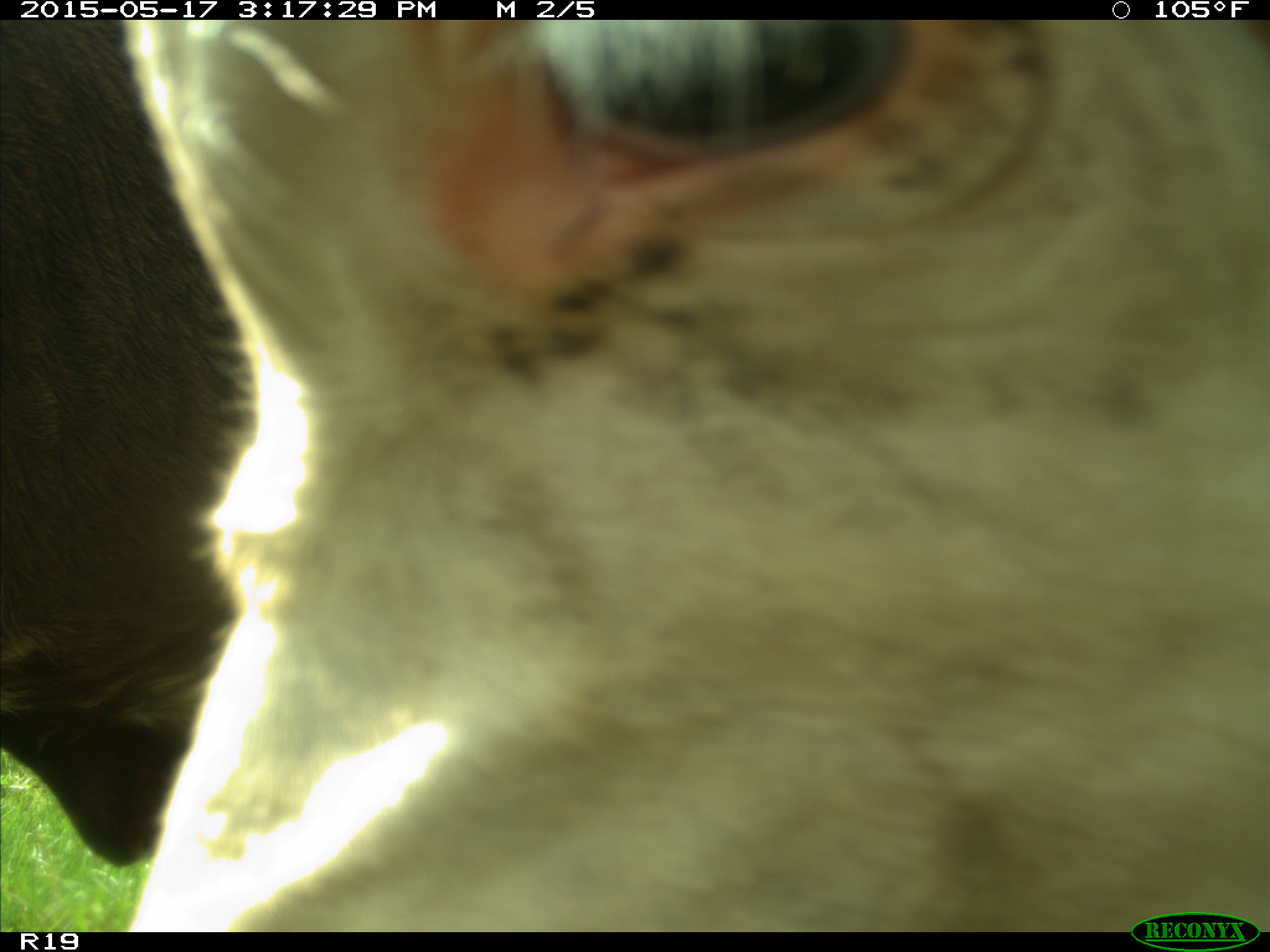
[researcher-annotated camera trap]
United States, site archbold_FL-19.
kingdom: Animalia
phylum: Chordata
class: Mammalia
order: Artiodactyla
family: Bovidae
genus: Bos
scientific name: Bos taurus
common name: domestic cow